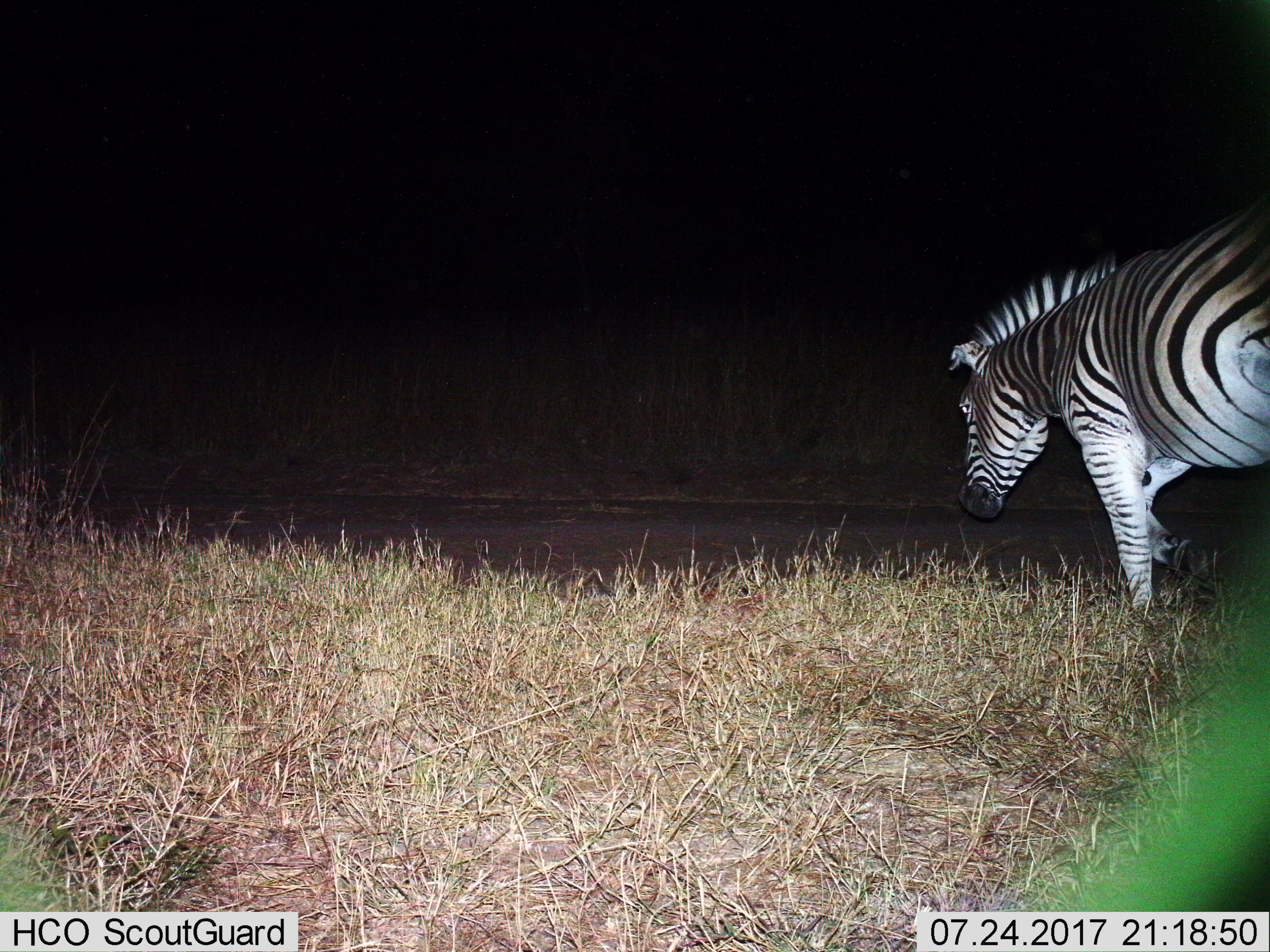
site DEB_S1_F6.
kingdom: Animalia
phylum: Chordata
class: Mammalia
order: Perissodactyla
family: Equidae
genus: Equus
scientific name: Equus quagga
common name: plains zebra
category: zebraplains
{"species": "zebraplains (plains zebra) (Equus quagga)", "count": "1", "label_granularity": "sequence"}